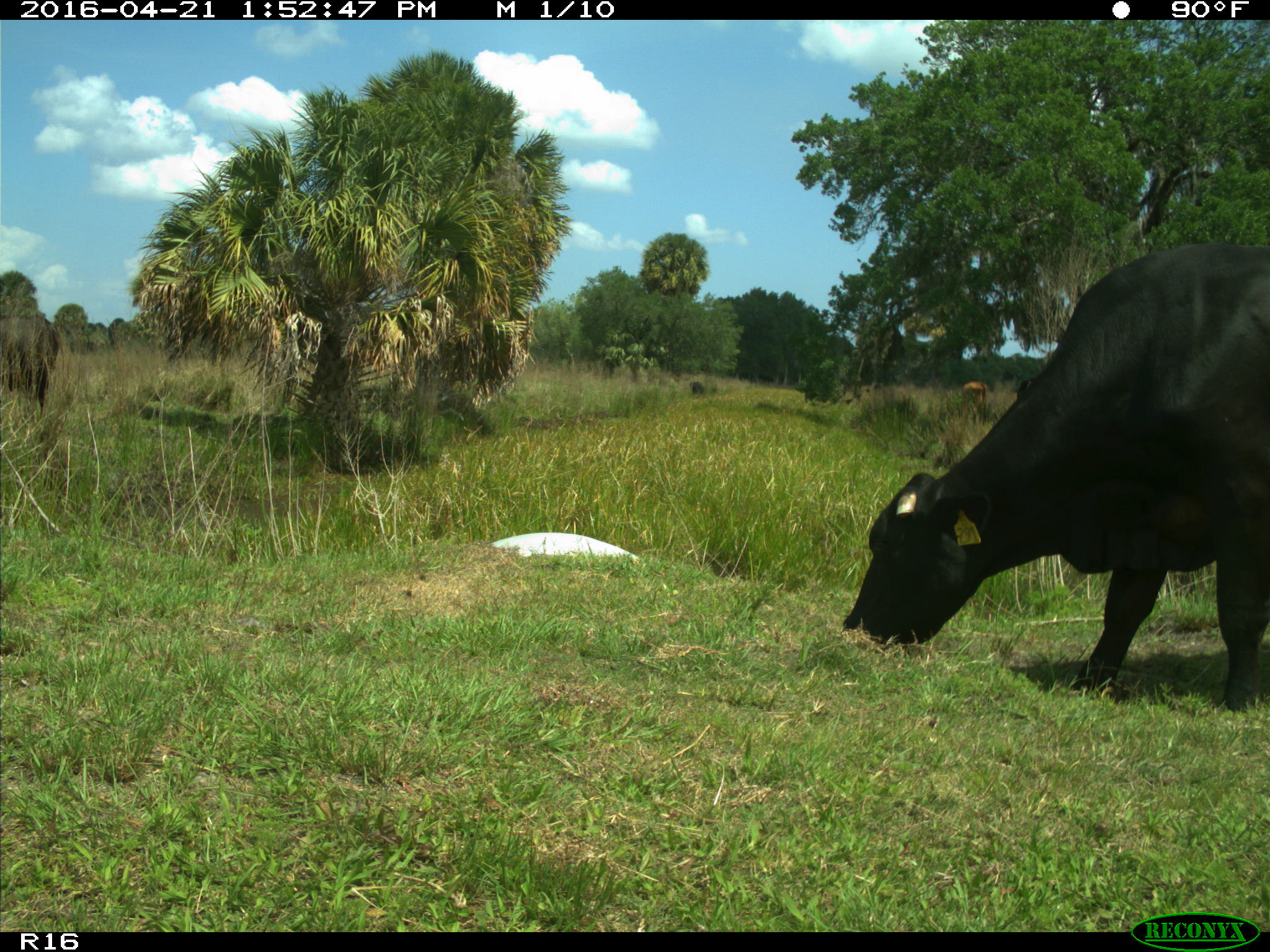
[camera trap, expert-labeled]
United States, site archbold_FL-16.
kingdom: Animalia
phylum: Chordata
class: Mammalia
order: Artiodactyla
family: Bovidae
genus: Bos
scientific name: Bos taurus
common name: domestic cow